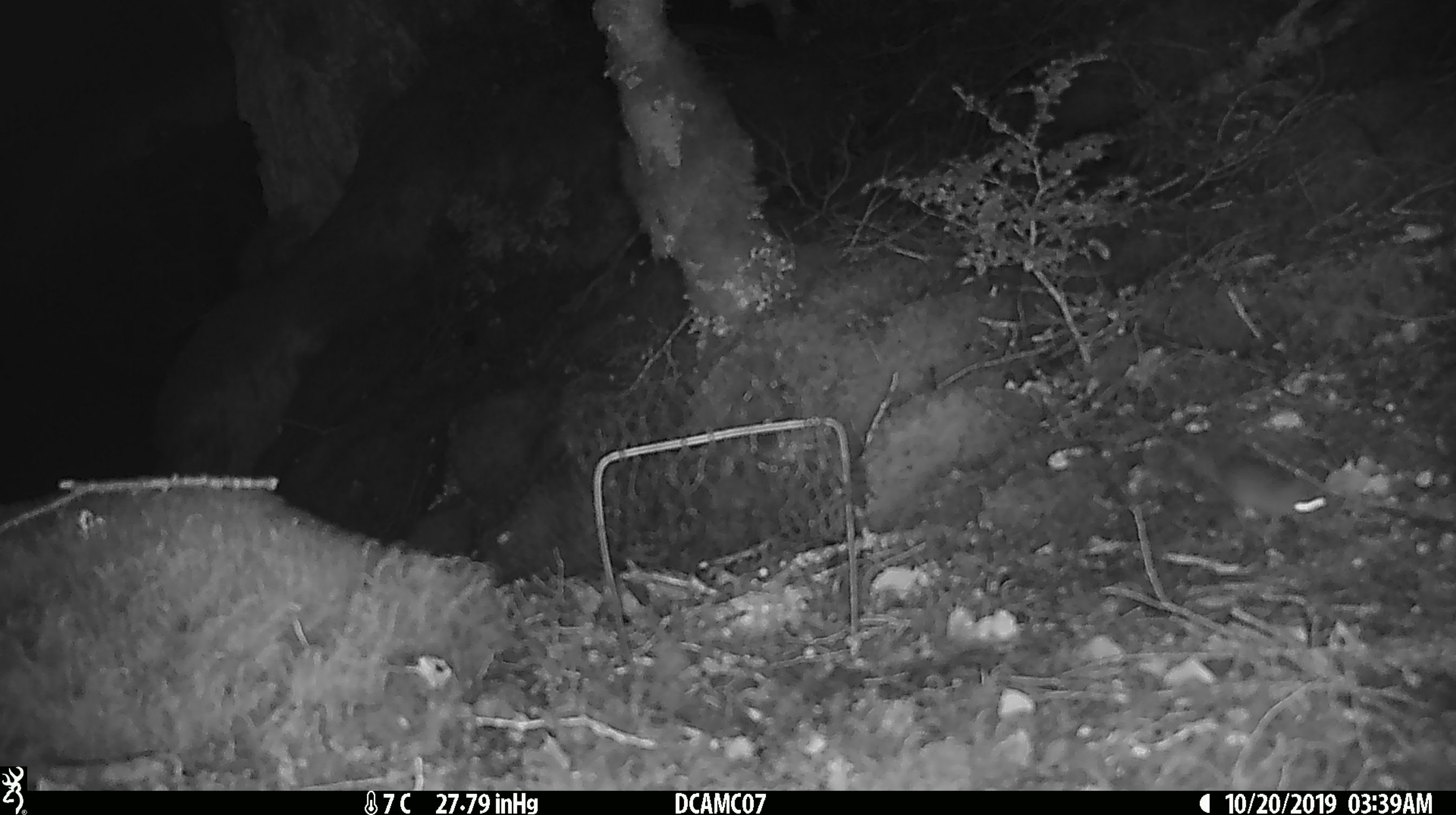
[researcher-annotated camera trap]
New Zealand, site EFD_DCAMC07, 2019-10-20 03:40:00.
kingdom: Animalia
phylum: Chordata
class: Mammalia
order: Rodentia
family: Muridae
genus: Mus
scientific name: Mus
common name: mouse